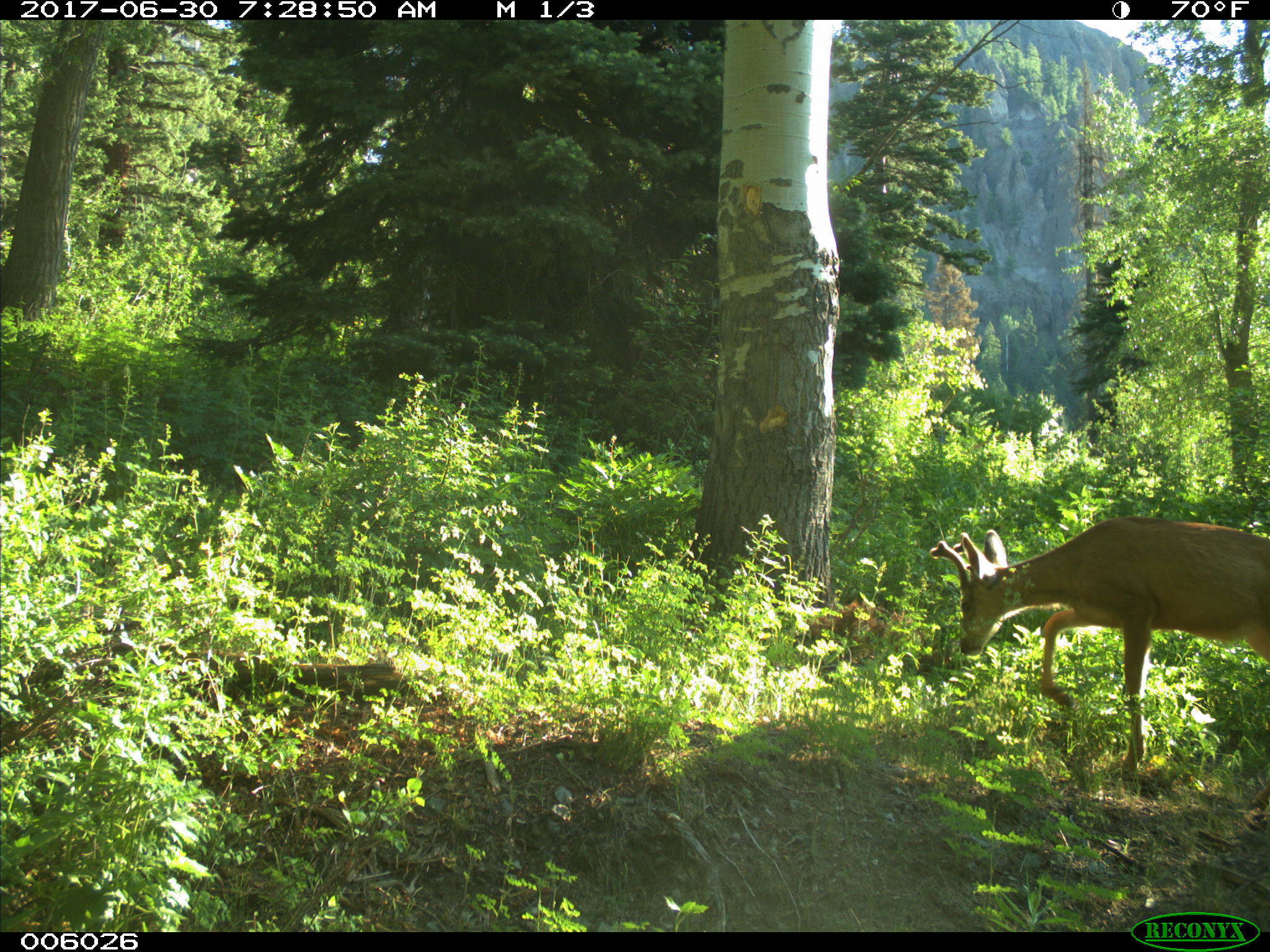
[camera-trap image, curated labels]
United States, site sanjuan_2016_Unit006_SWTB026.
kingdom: Animalia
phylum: Chordata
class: Mammalia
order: Artiodactyla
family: Cervidae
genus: Odocoileus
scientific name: Odocoileus hemionus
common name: mule deer